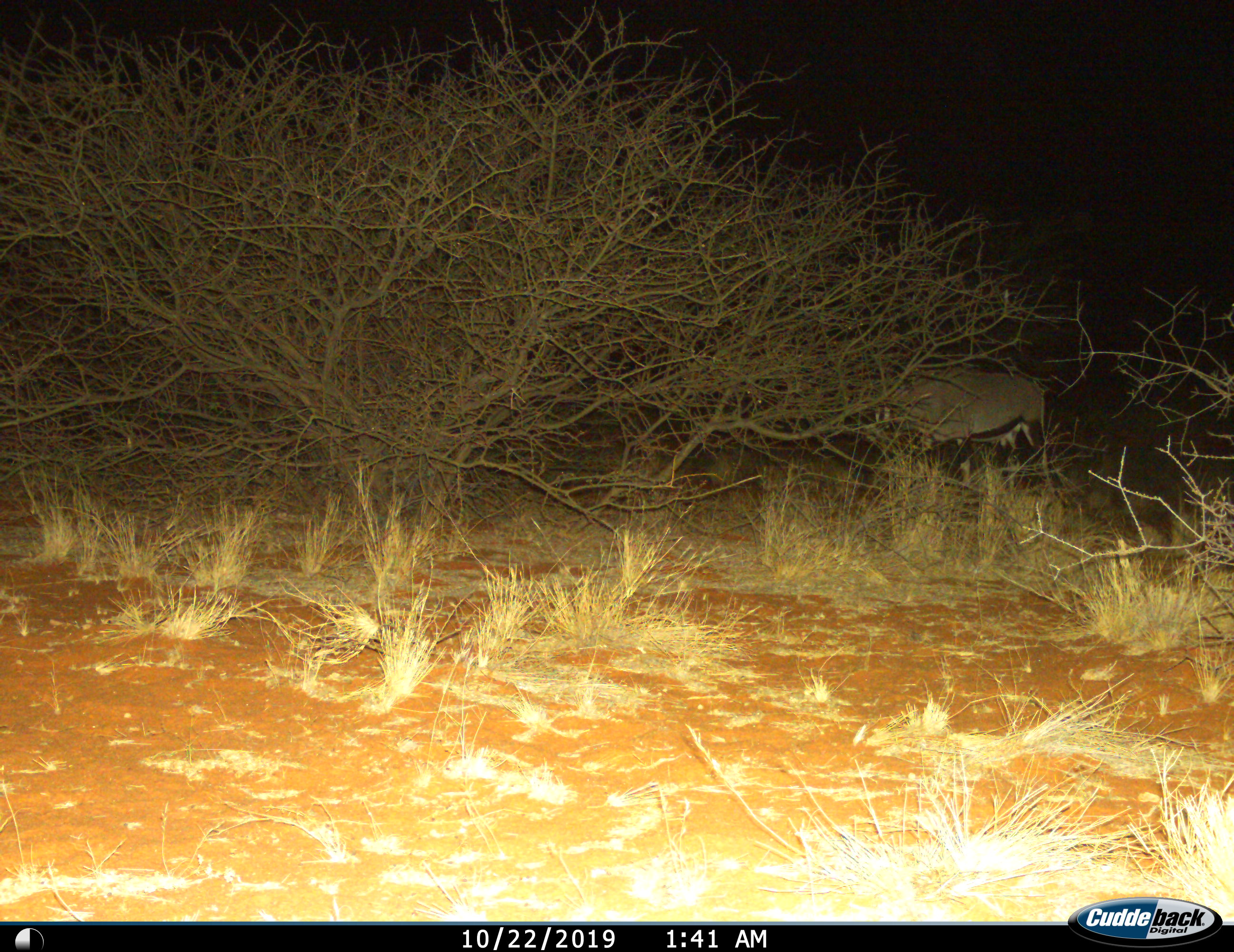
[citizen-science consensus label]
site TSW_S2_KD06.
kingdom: Animalia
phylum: Chordata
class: Mammalia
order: Artiodactyla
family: Bovidae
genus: Oryx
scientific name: Oryx gazella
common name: gemsbok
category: oryx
Oryx (gemsbok) (Oryx gazella), count 1. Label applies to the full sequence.